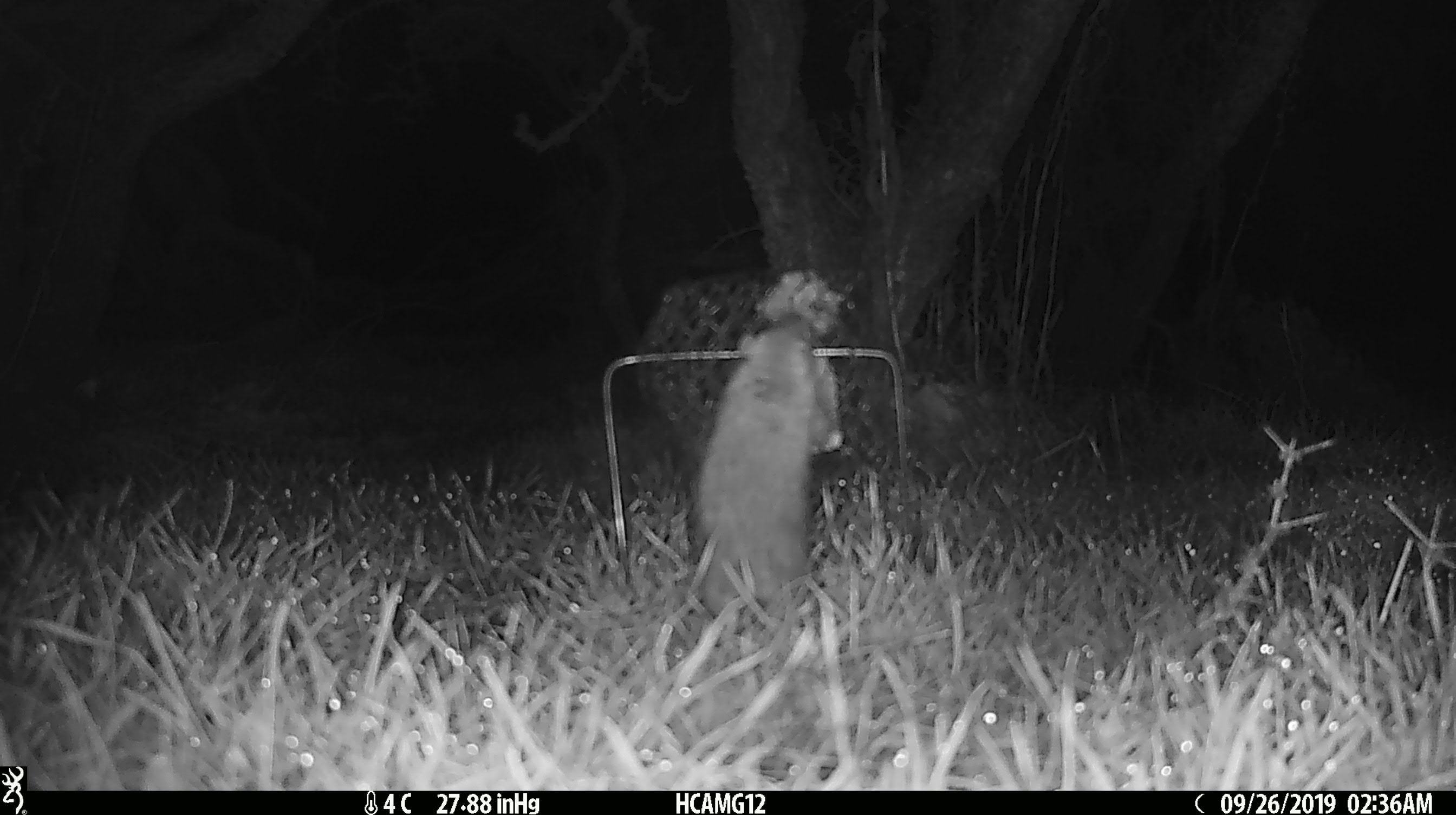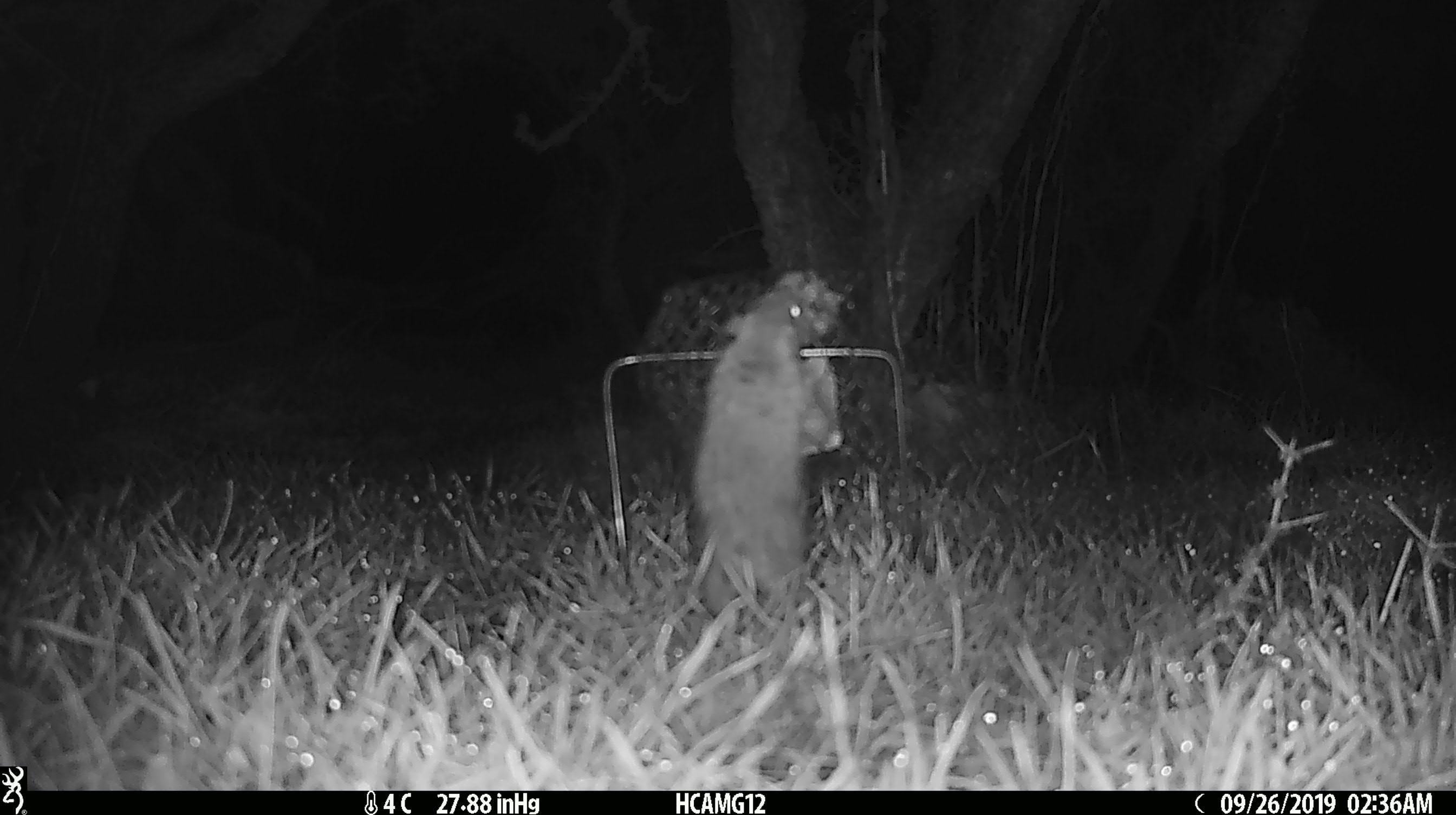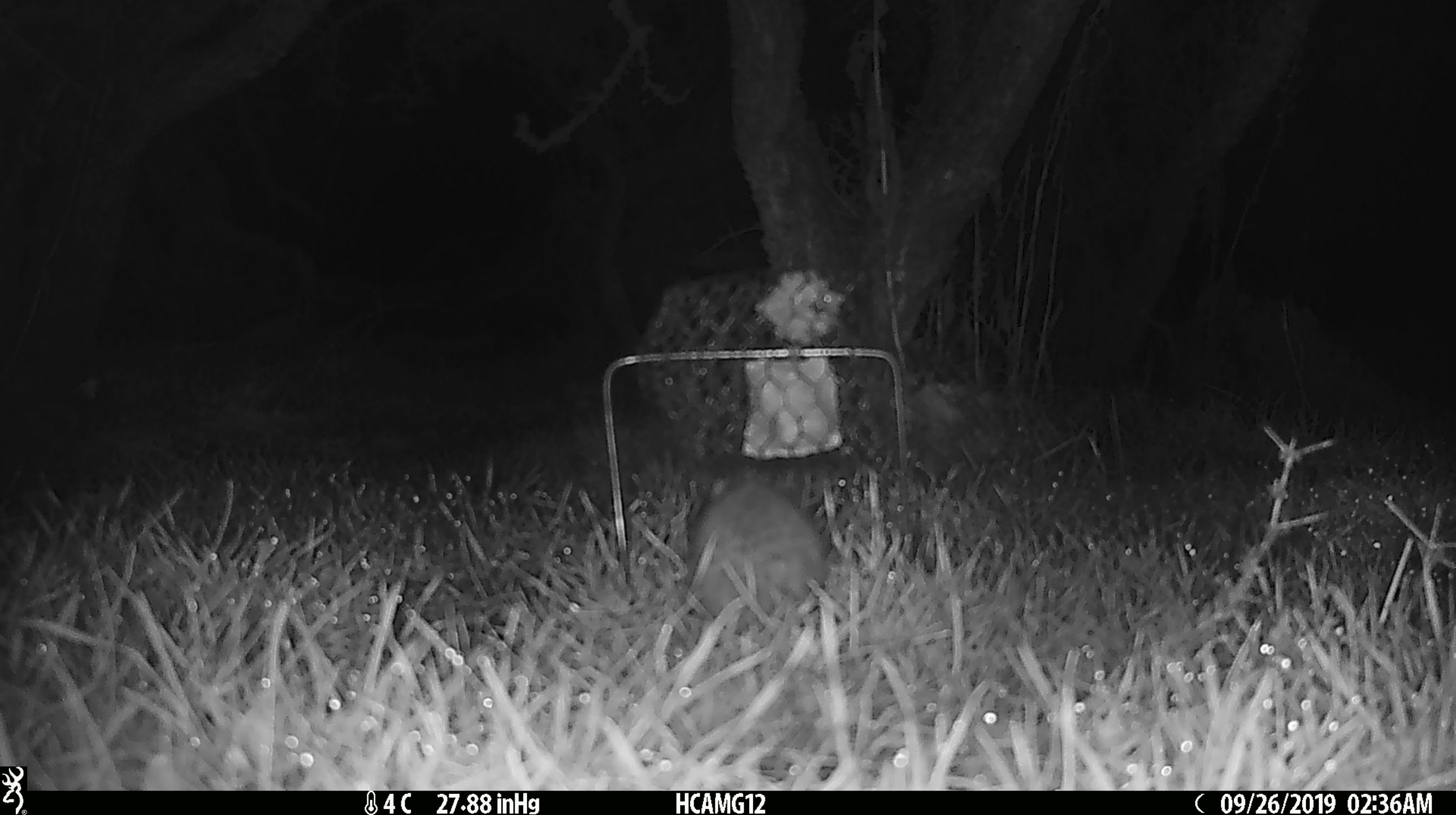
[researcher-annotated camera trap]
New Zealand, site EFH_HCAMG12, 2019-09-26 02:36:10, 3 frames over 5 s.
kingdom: Animalia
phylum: Chordata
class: Mammalia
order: Rodentia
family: Muridae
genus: Mus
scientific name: Mus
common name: mouse